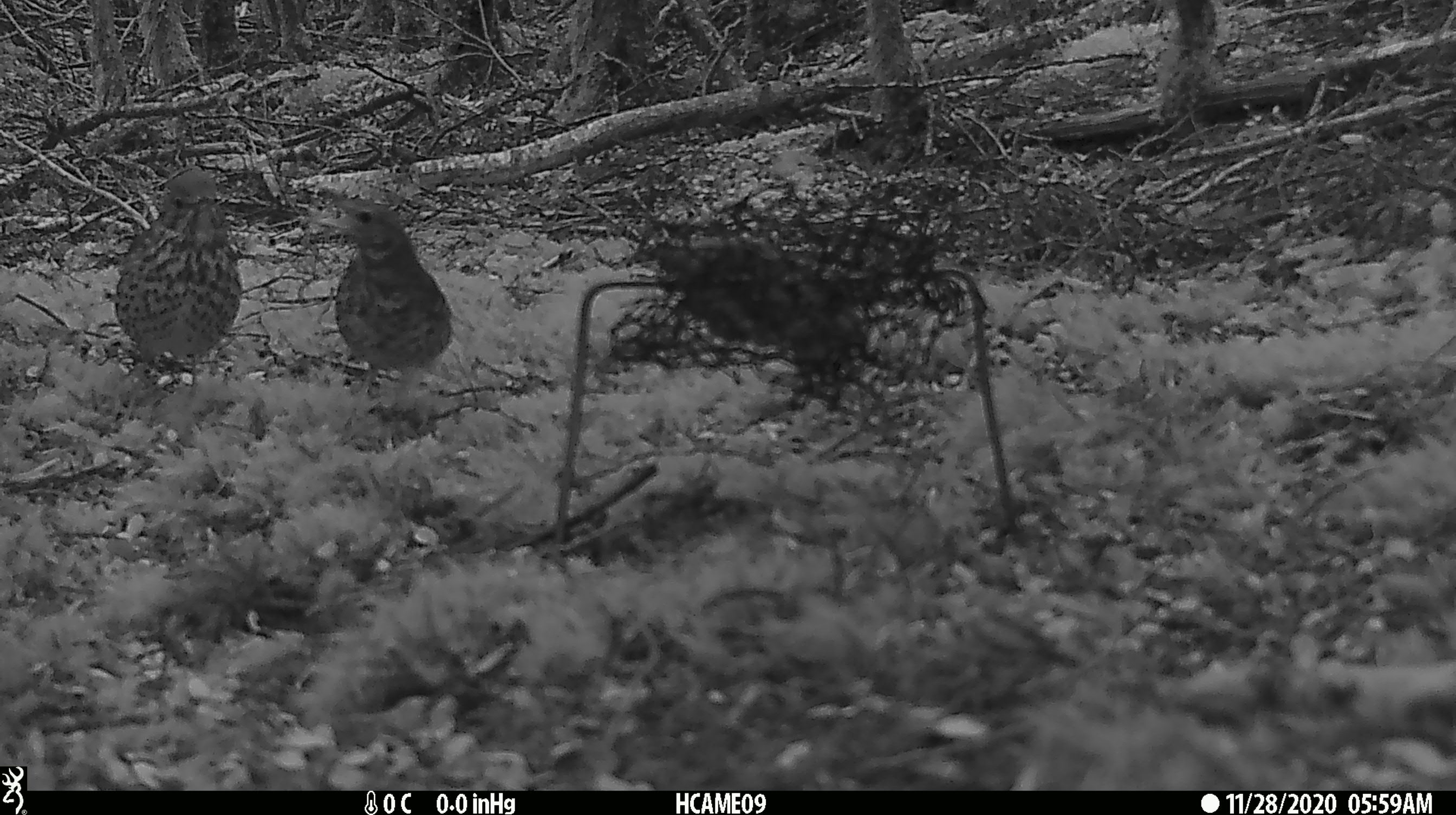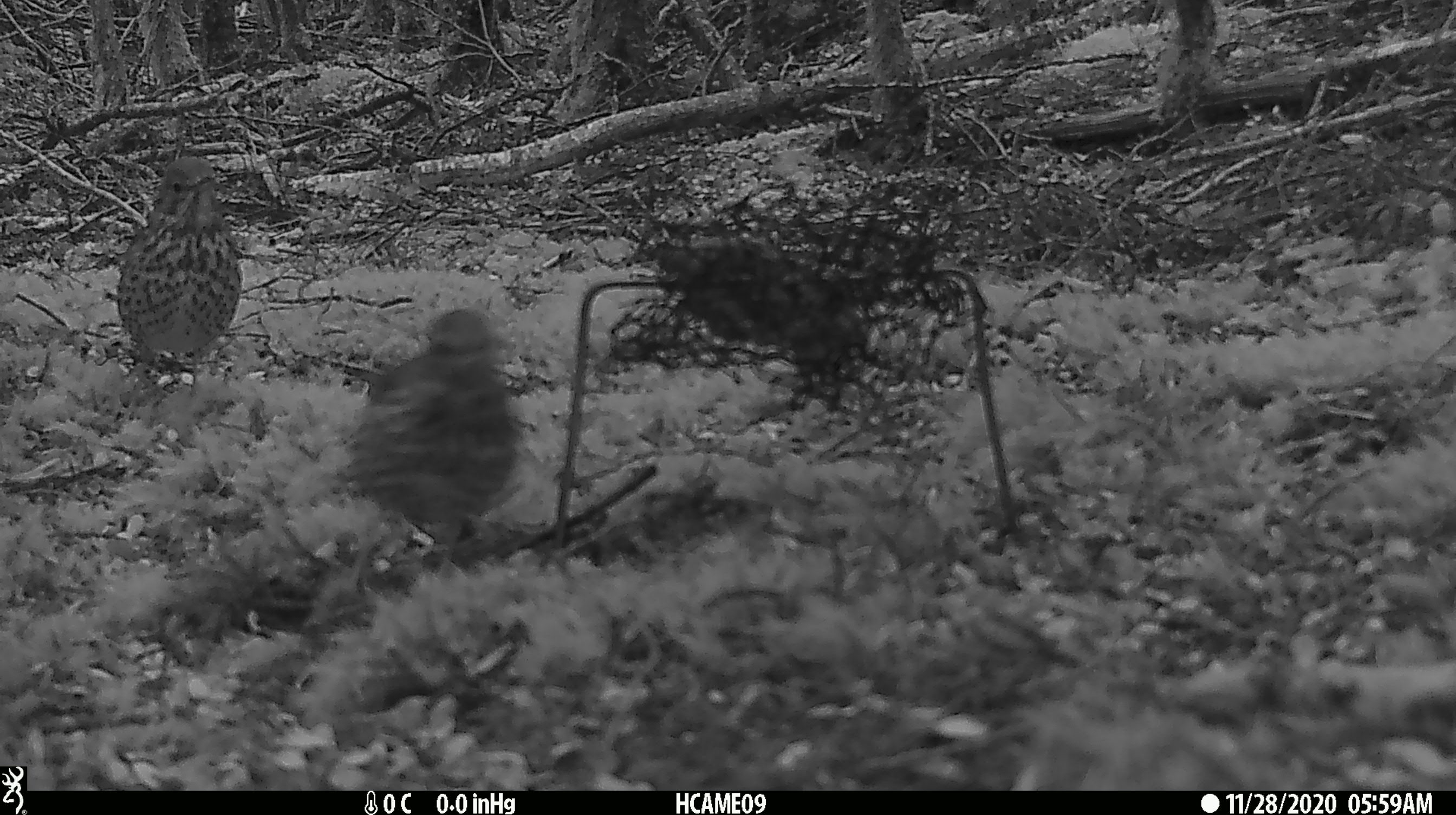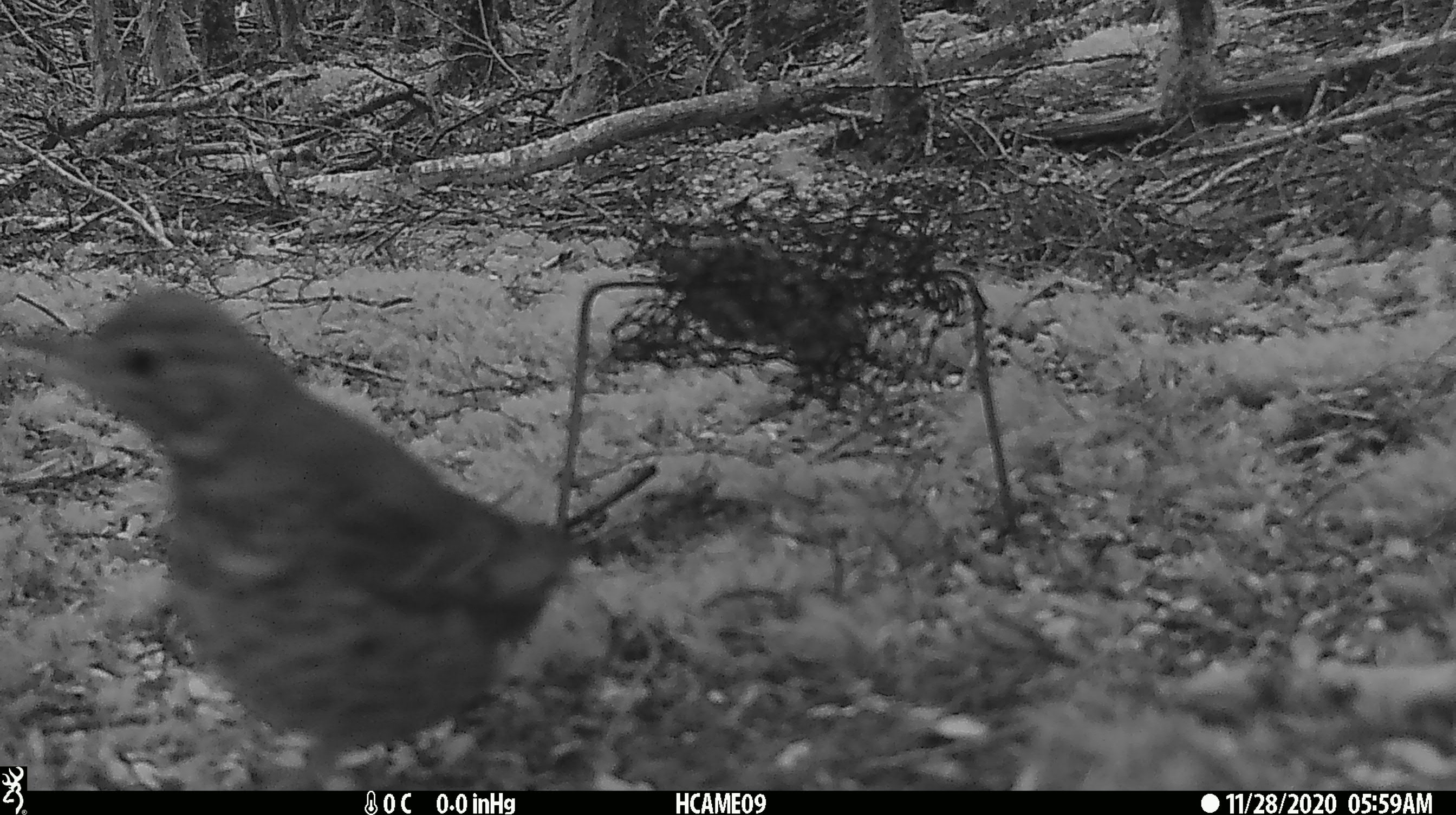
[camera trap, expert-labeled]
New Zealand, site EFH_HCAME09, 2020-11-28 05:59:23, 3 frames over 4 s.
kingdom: Animalia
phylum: Chordata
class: Aves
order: Passeriformes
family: Turdidae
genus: Turdus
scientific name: Turdus philomelos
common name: song thrush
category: thrush